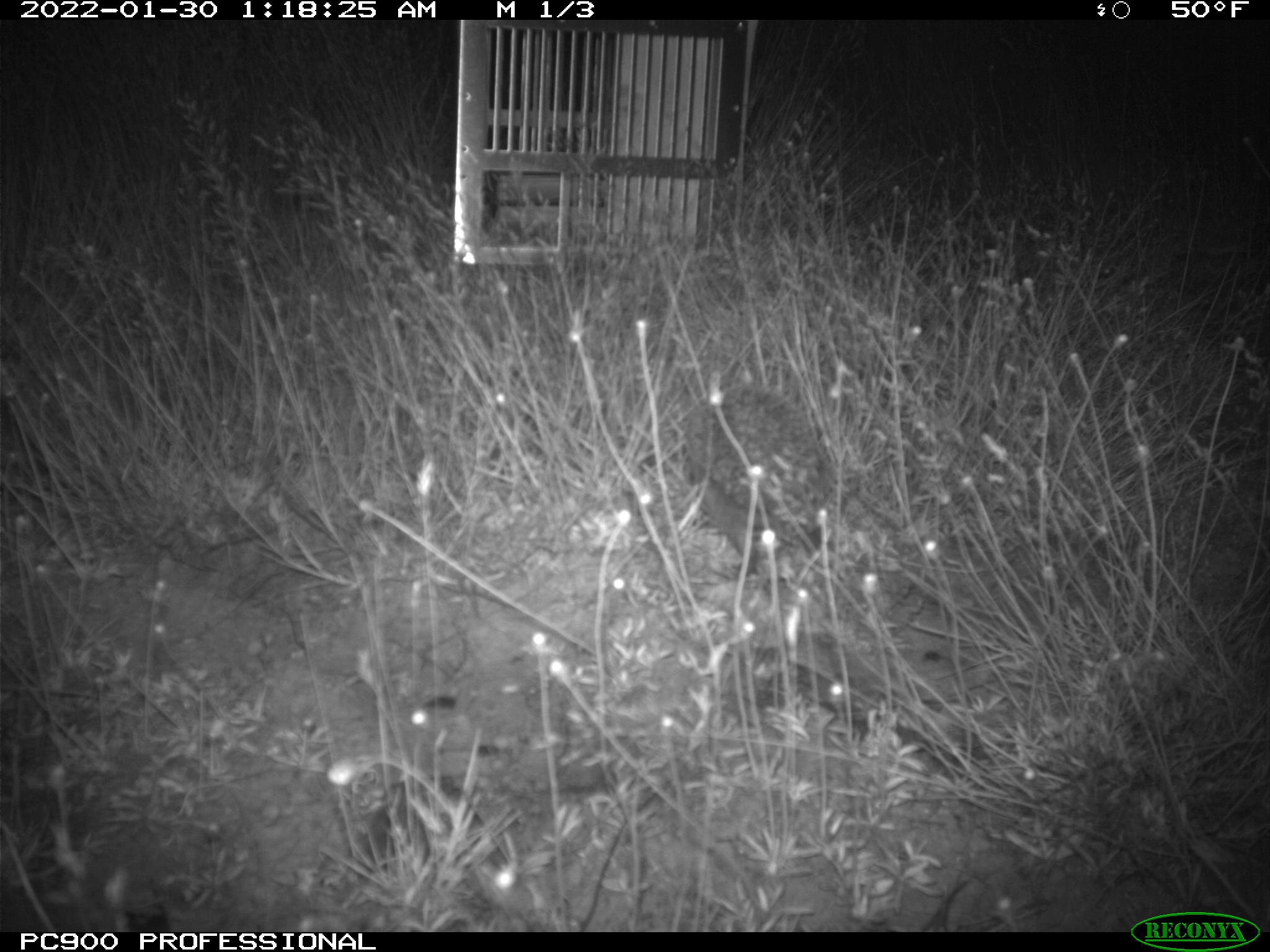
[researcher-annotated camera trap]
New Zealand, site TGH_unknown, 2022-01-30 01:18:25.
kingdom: Animalia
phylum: Chordata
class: Mammalia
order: Eulipotyphla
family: Erinaceidae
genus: Erinaceus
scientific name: Erinaceus europaeus europaeus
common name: european hedgehog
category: hedgehog